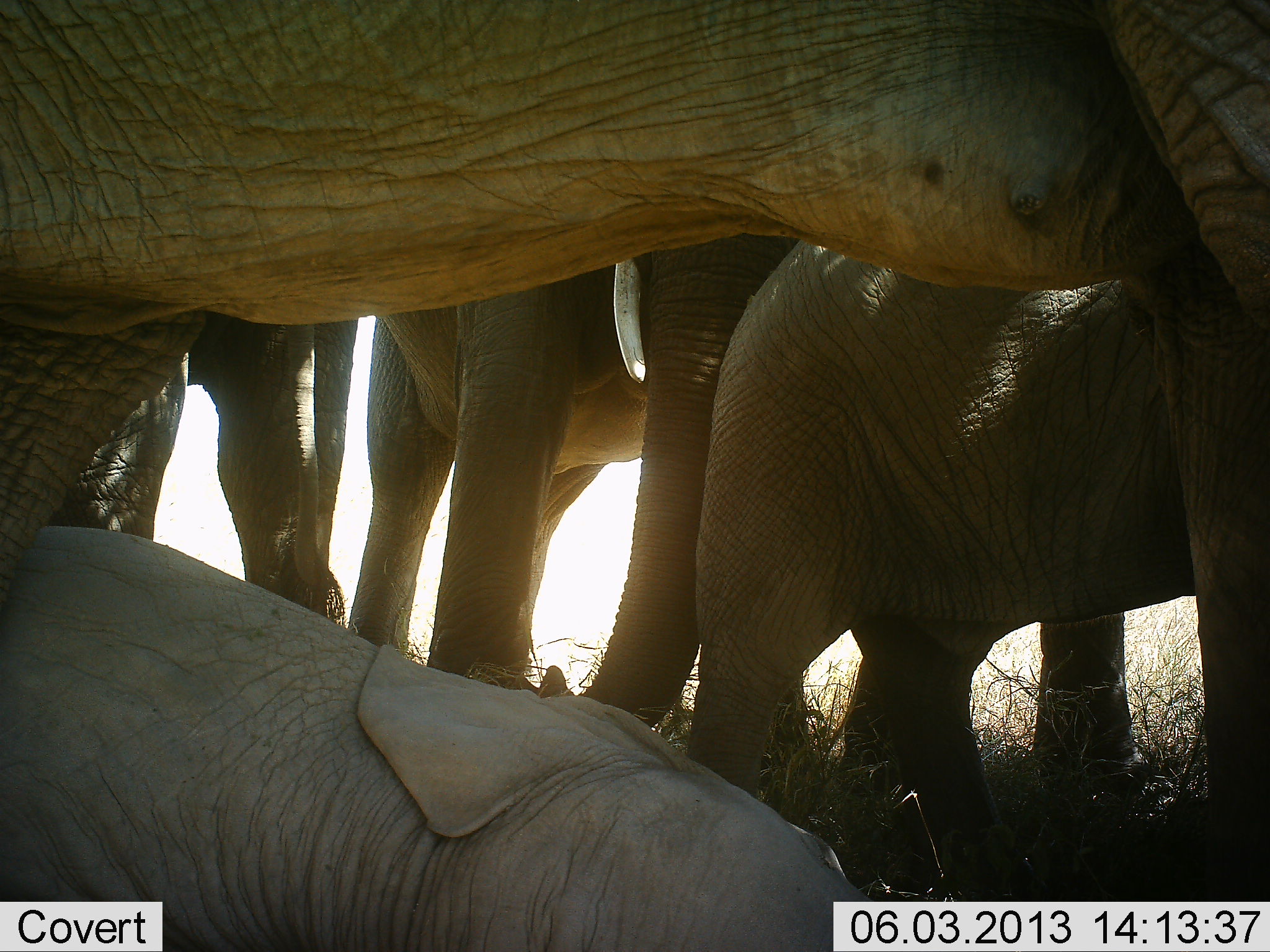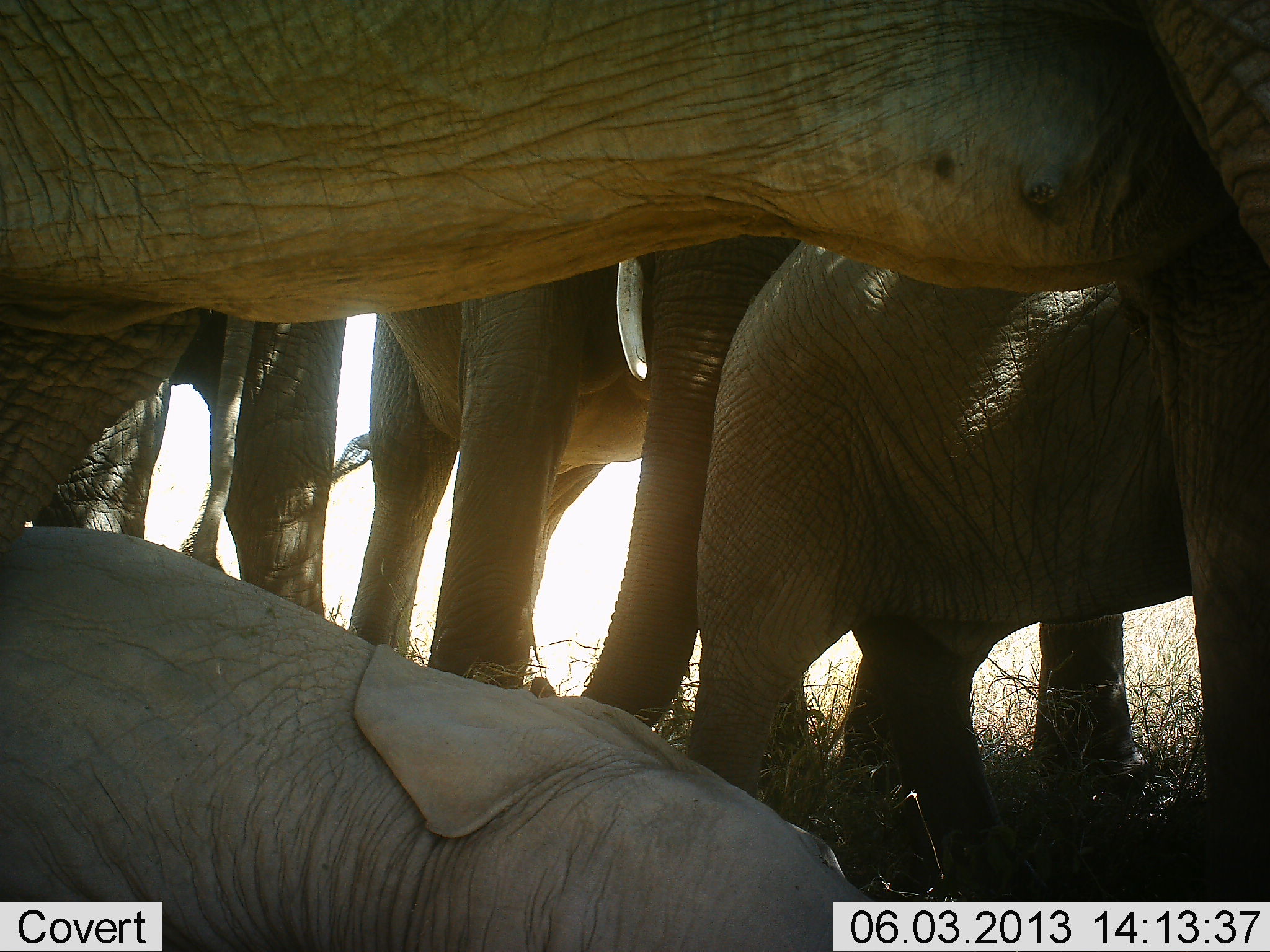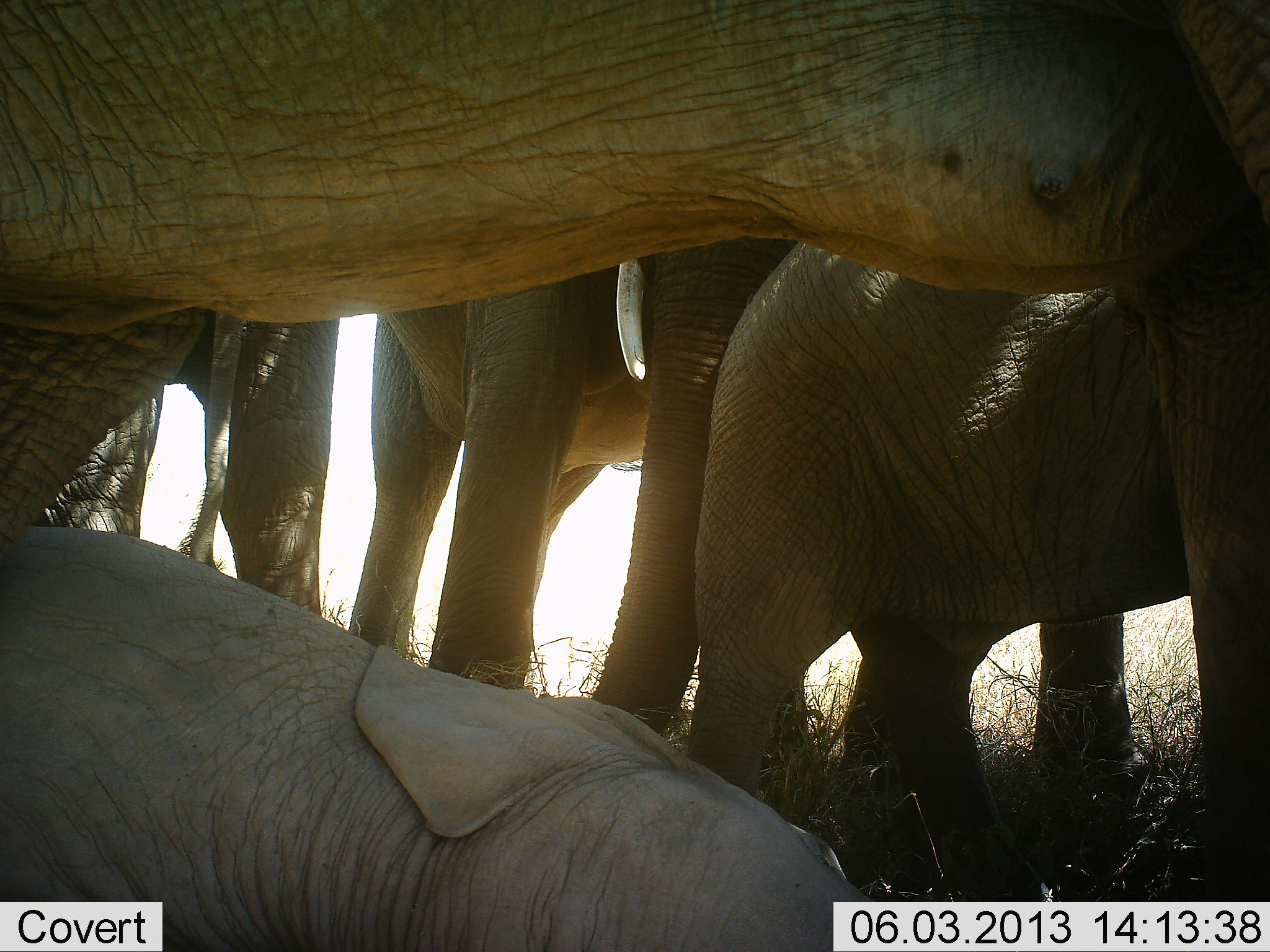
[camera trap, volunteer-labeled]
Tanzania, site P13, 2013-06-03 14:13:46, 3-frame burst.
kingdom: Animalia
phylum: Chordata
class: Mammalia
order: Proboscidea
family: Elephantidae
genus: Loxodonta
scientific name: Loxodonta africana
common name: african bush elephant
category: elephant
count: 5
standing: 90%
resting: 80%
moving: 10%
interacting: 20%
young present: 60%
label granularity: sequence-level